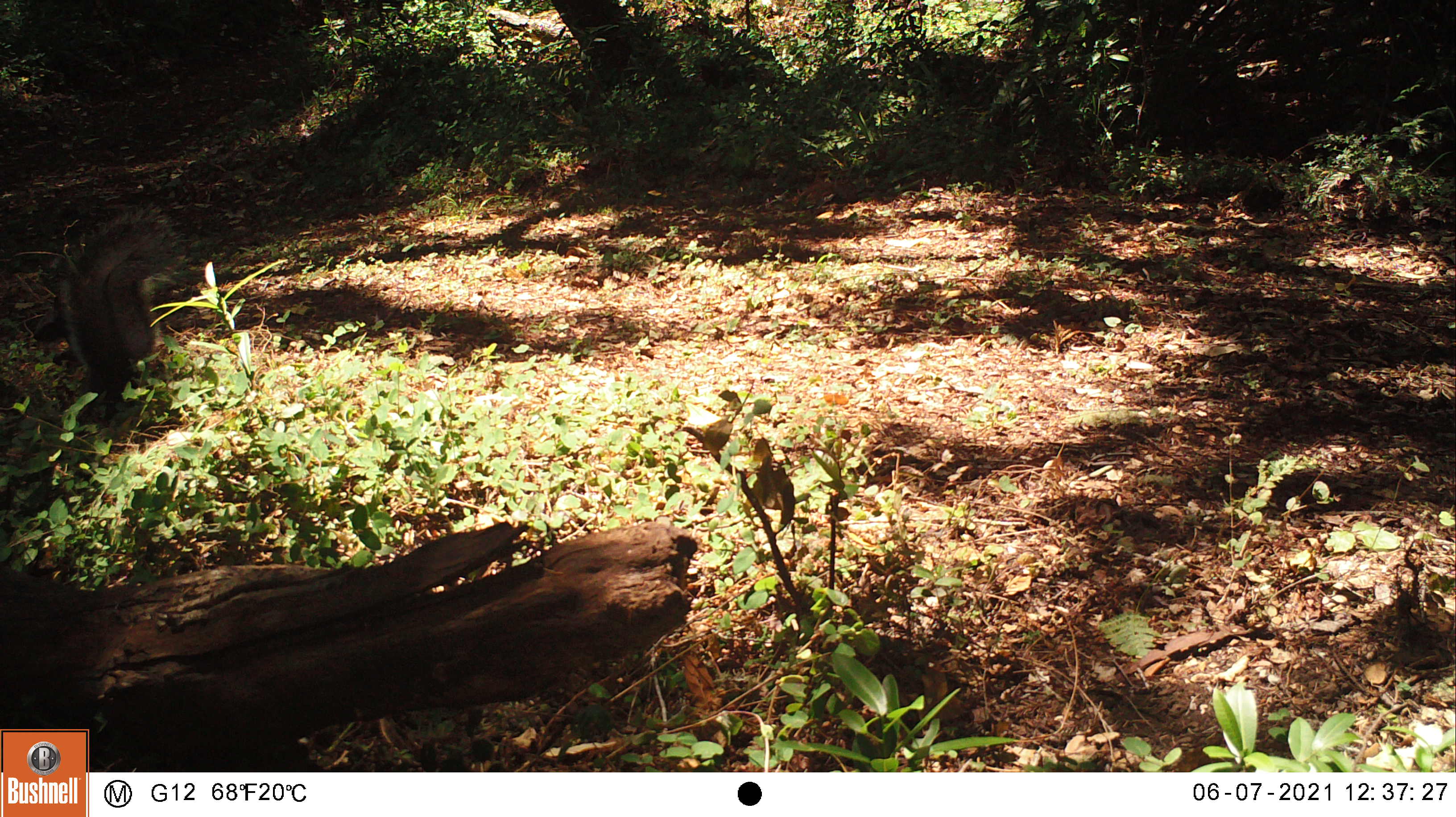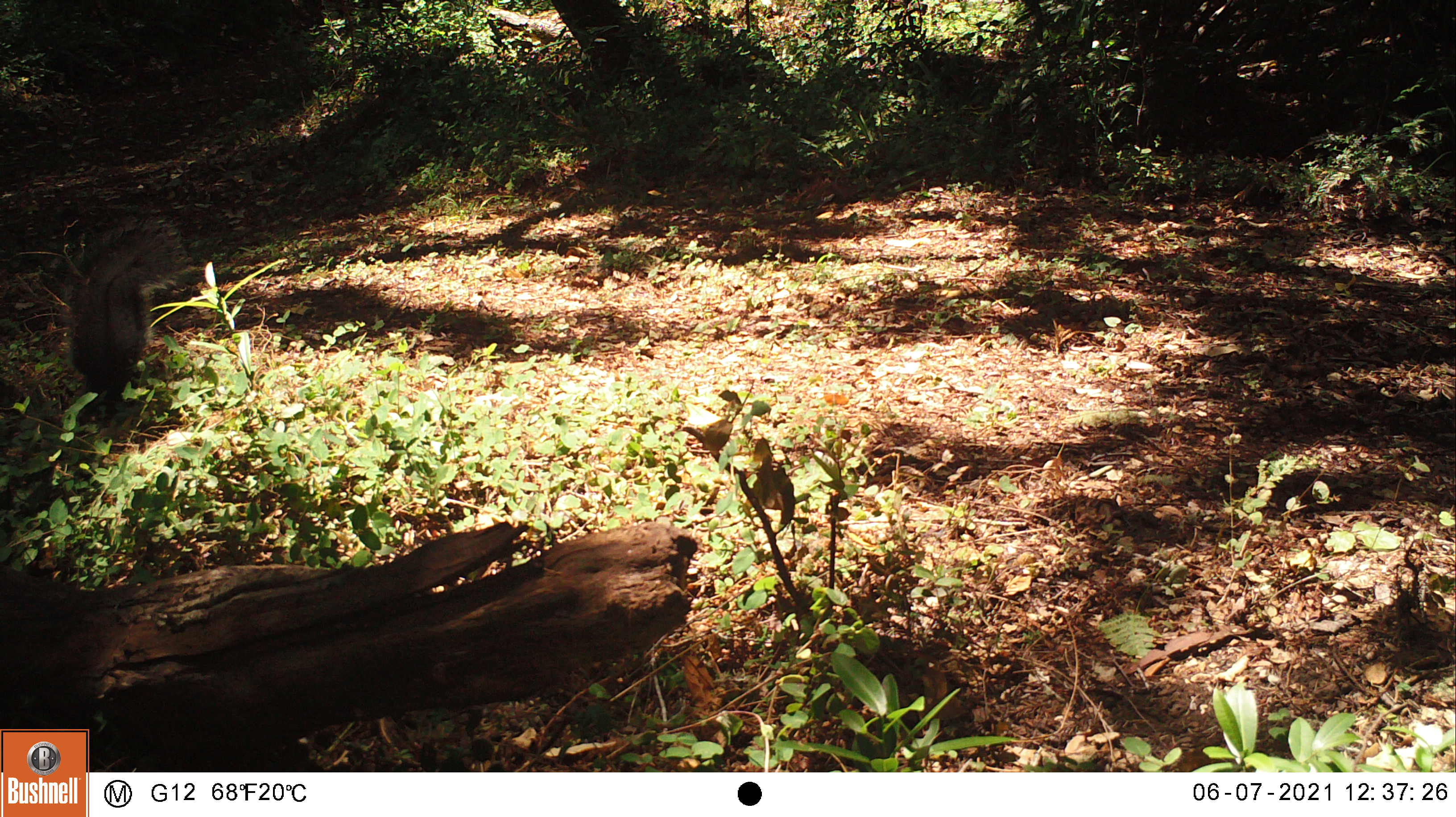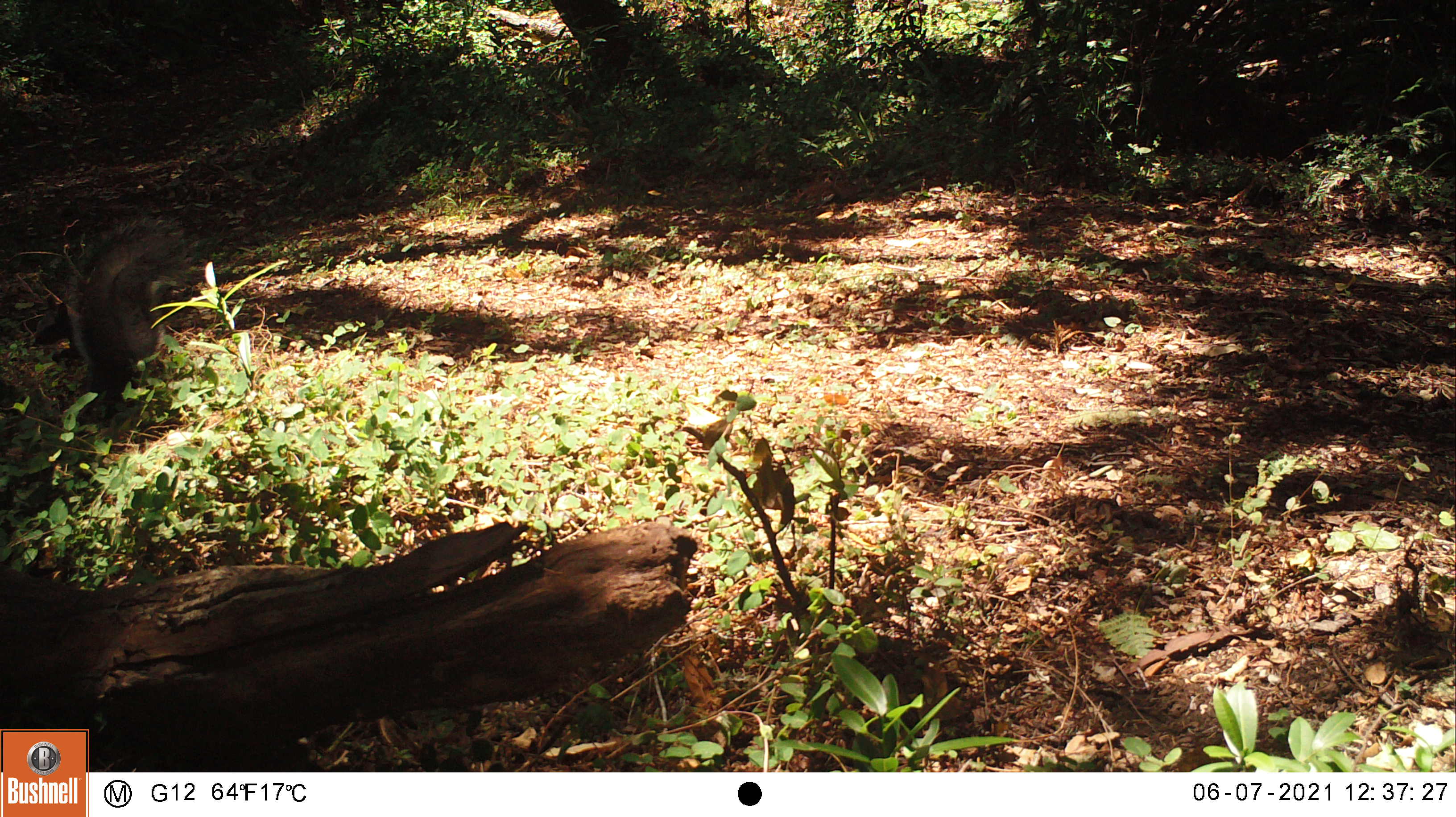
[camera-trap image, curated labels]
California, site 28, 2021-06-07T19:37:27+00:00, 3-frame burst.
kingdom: Animalia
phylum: Chordata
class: Mammalia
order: Rodentia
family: Sciuridae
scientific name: Sciuridae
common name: squirrel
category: unknown squirrel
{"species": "unknown squirrel (squirrel) (Sciuridae)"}